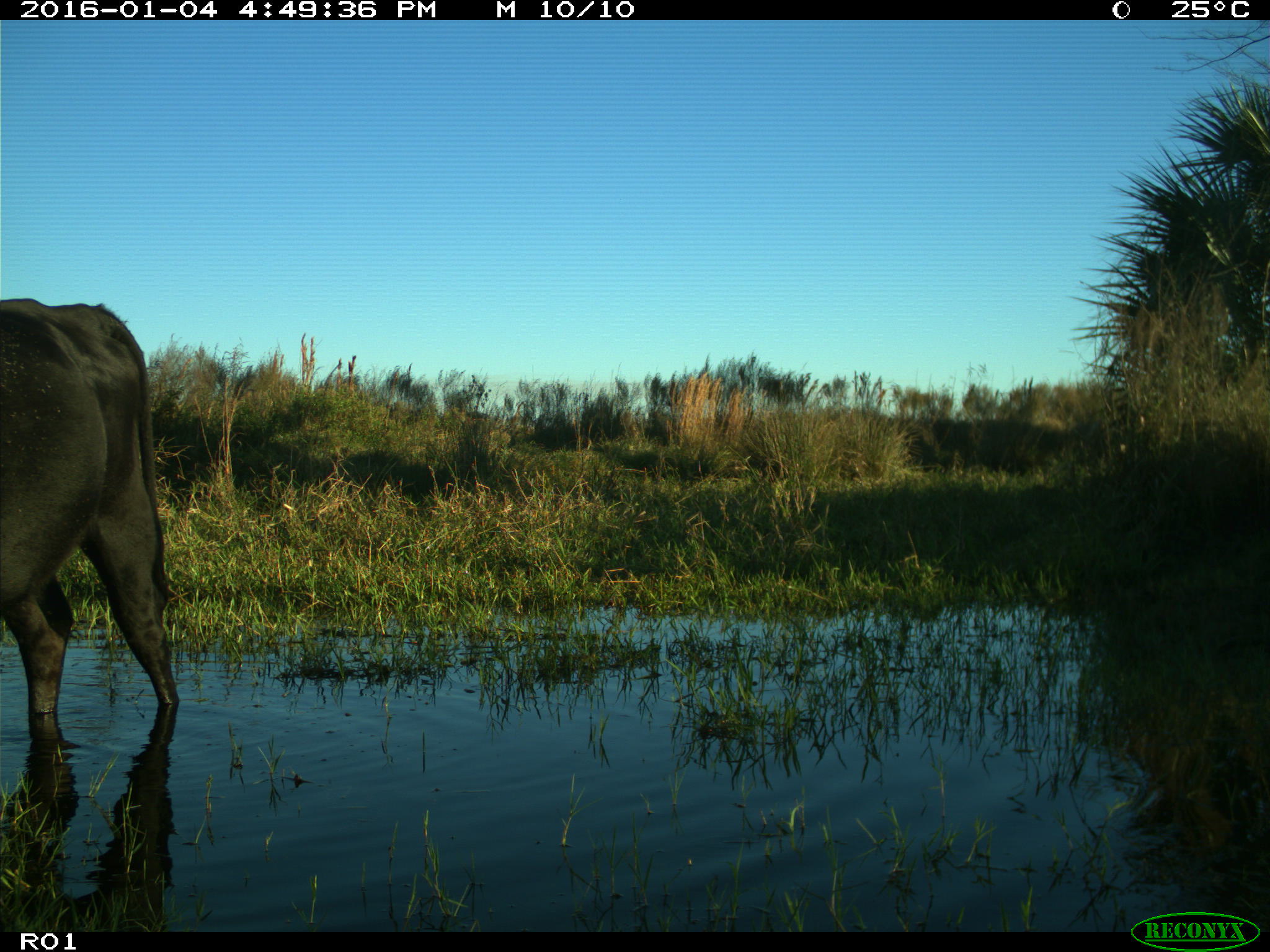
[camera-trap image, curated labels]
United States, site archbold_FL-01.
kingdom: Animalia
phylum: Chordata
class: Mammalia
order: Artiodactyla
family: Bovidae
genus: Bos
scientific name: Bos taurus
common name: domestic cow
Bos taurus (domestic cow).